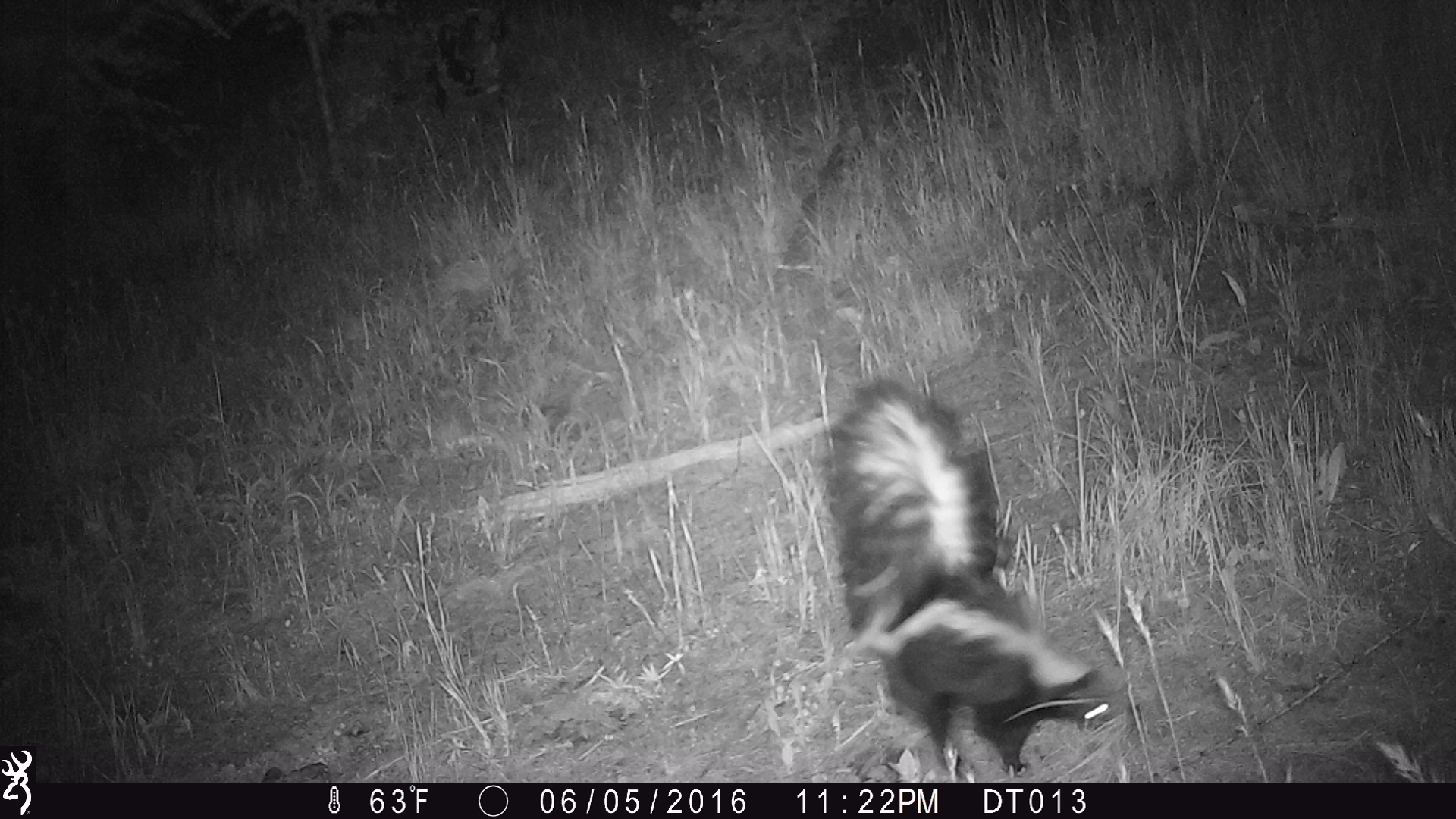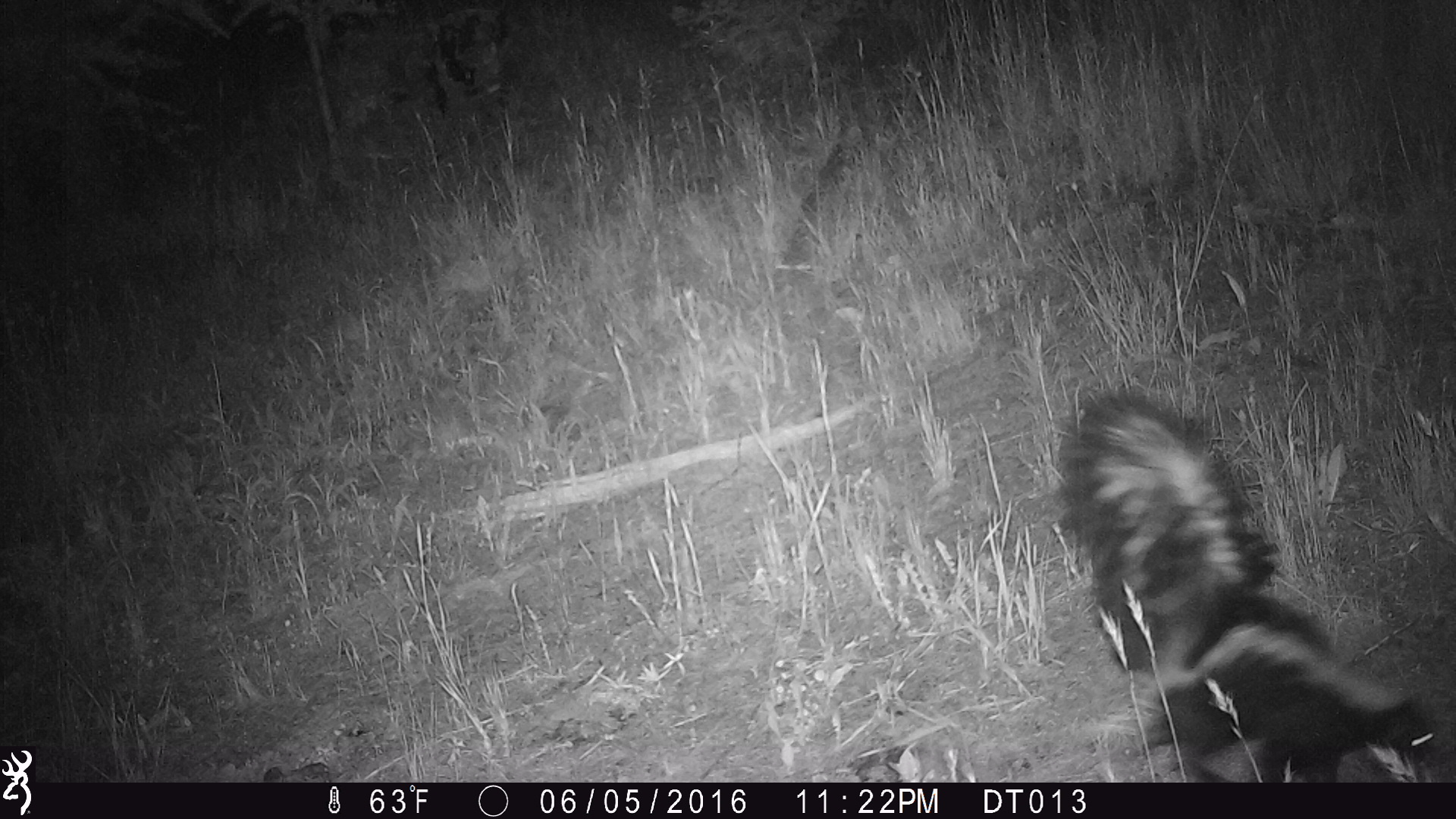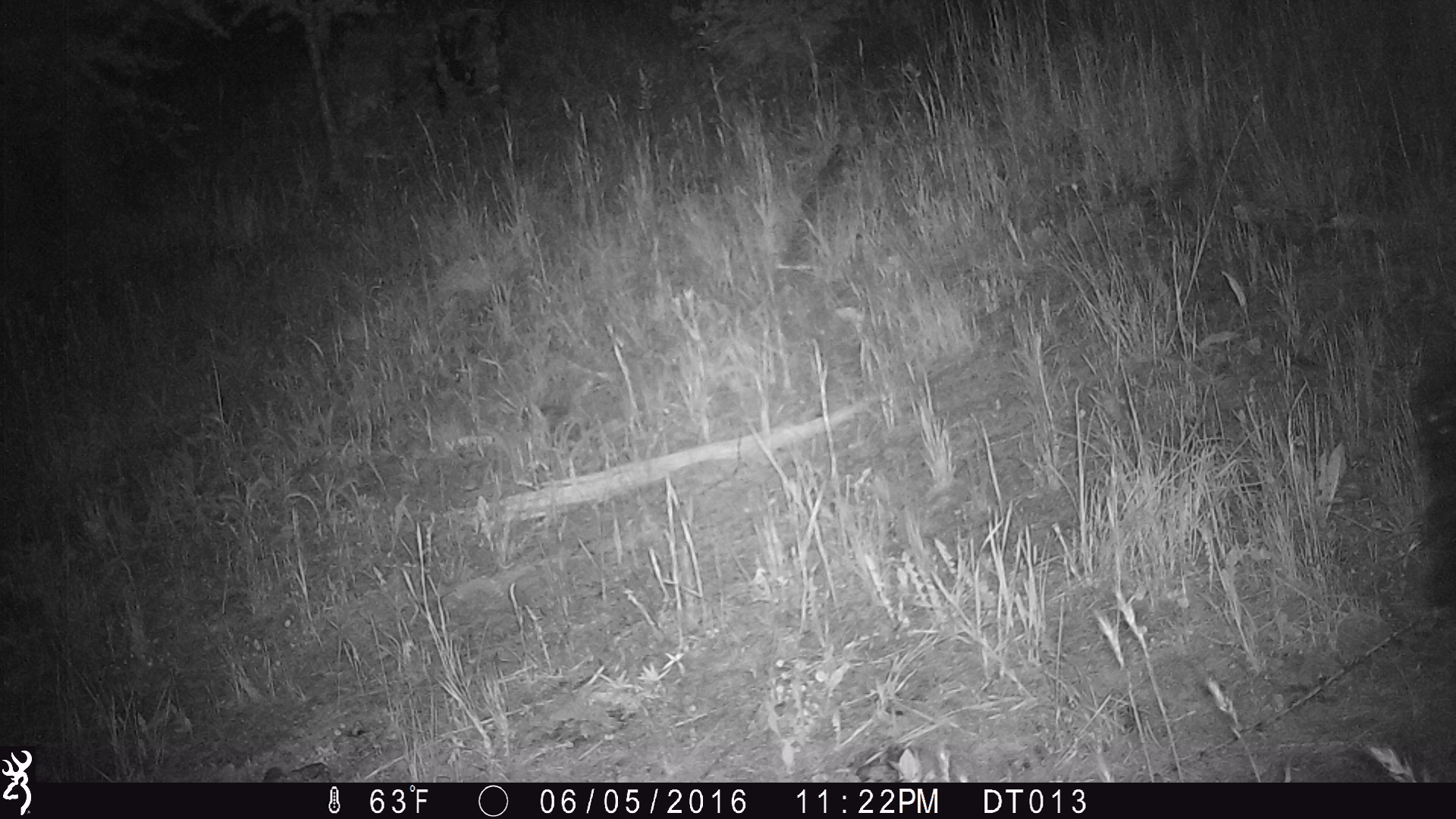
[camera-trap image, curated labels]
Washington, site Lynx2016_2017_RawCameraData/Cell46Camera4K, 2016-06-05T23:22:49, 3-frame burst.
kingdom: Animalia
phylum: Chordata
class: Mammalia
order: Carnivora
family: Mephitidae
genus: Mephitis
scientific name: Mephitis mephitis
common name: striped skunk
Mephitis mephitis (striped skunk). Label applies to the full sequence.